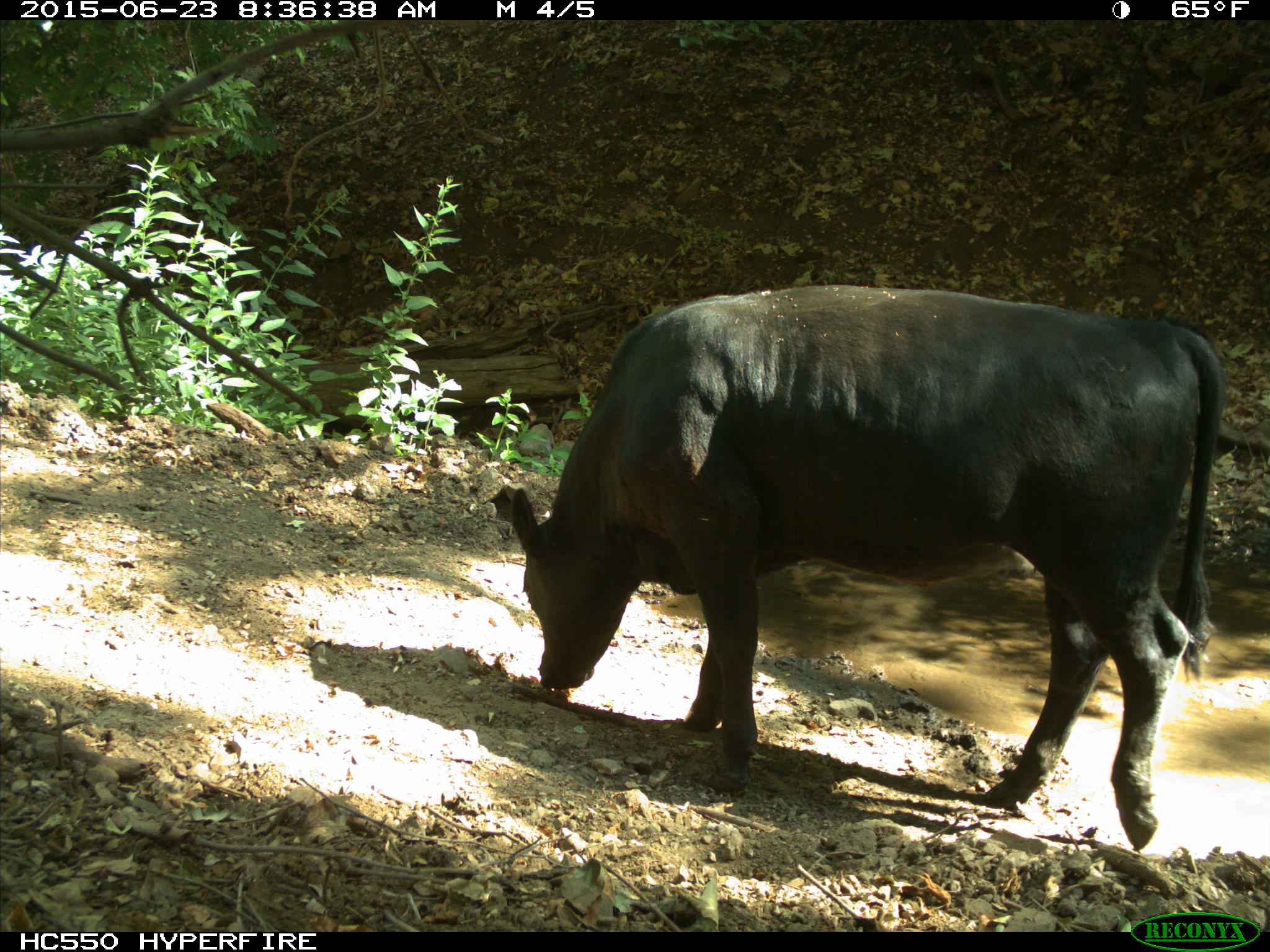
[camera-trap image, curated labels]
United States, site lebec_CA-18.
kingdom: Animalia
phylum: Chordata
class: Mammalia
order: Artiodactyla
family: Bovidae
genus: Bos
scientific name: Bos taurus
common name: domestic cow